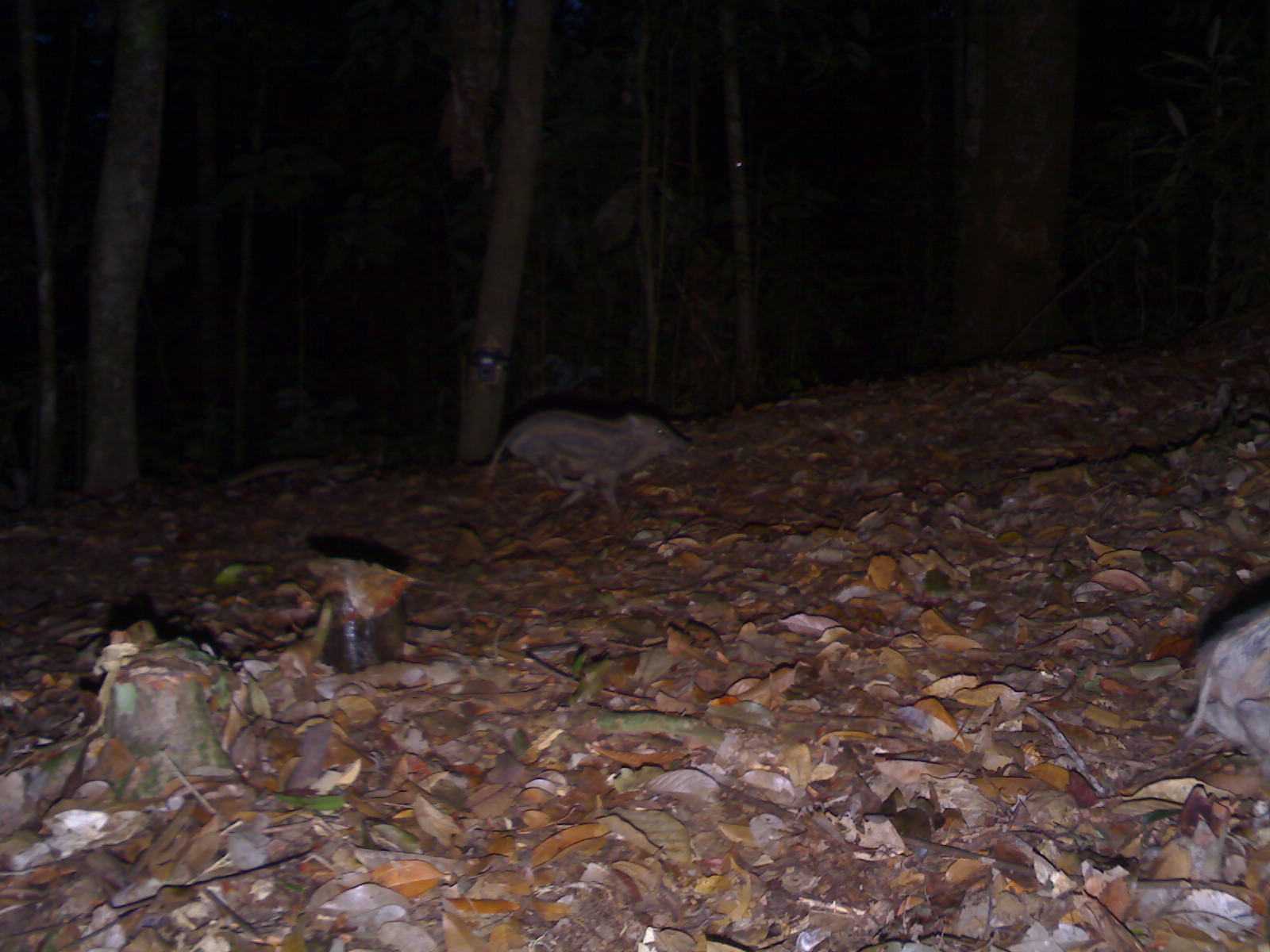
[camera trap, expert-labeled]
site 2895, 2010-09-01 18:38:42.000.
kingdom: Animalia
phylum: Chordata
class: Mammalia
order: Artiodactyla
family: Suidae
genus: Sus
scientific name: Sus scrofa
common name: wild boar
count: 2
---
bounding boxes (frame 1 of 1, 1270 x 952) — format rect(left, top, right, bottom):
sus scrofa: rect(487, 410, 691, 514); rect(1182, 600, 1268, 776)